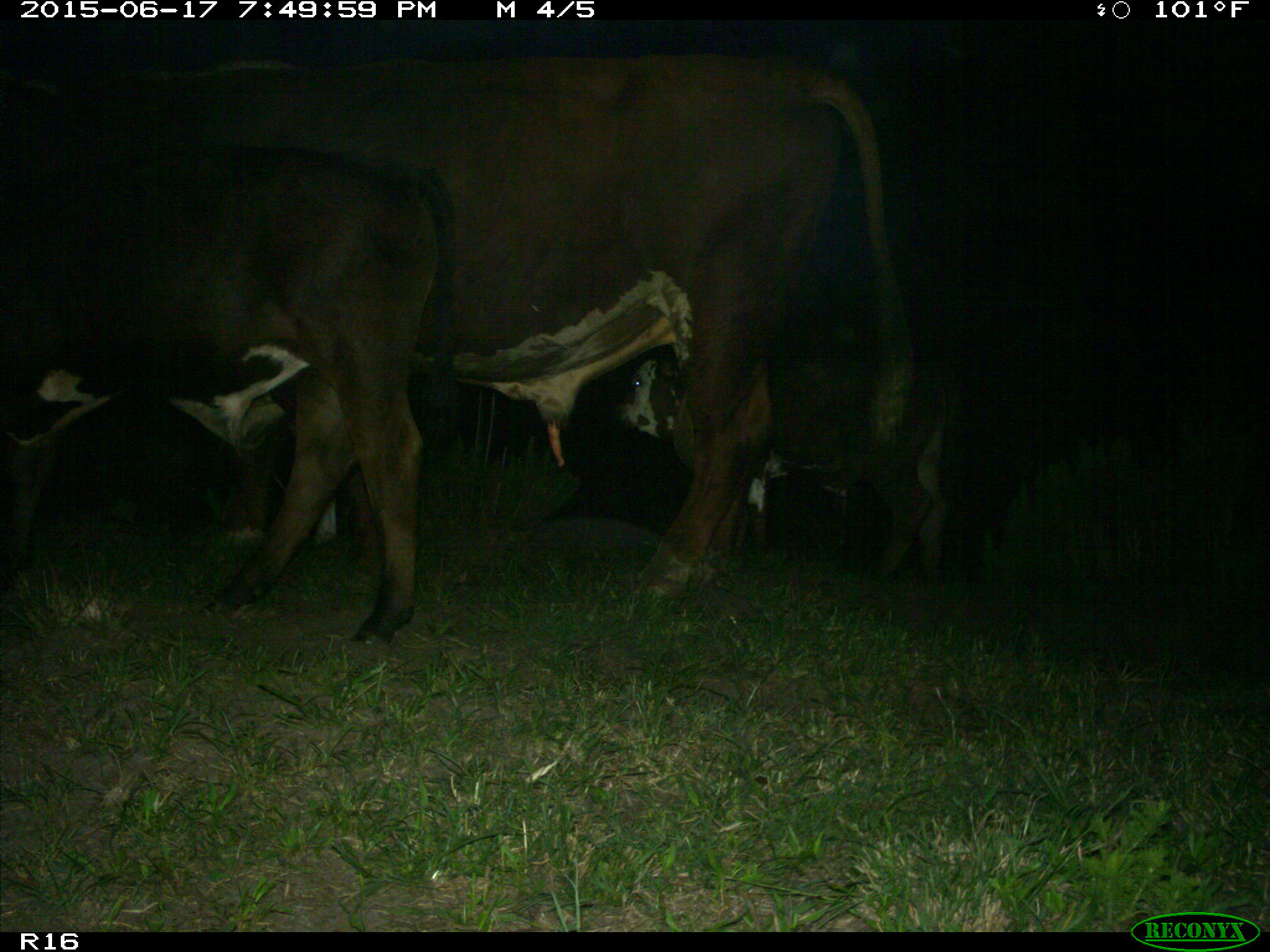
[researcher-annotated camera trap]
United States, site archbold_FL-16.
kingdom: Animalia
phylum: Chordata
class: Mammalia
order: Artiodactyla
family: Bovidae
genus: Bos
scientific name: Bos taurus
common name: domestic cow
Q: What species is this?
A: Bos taurus (domestic cow).